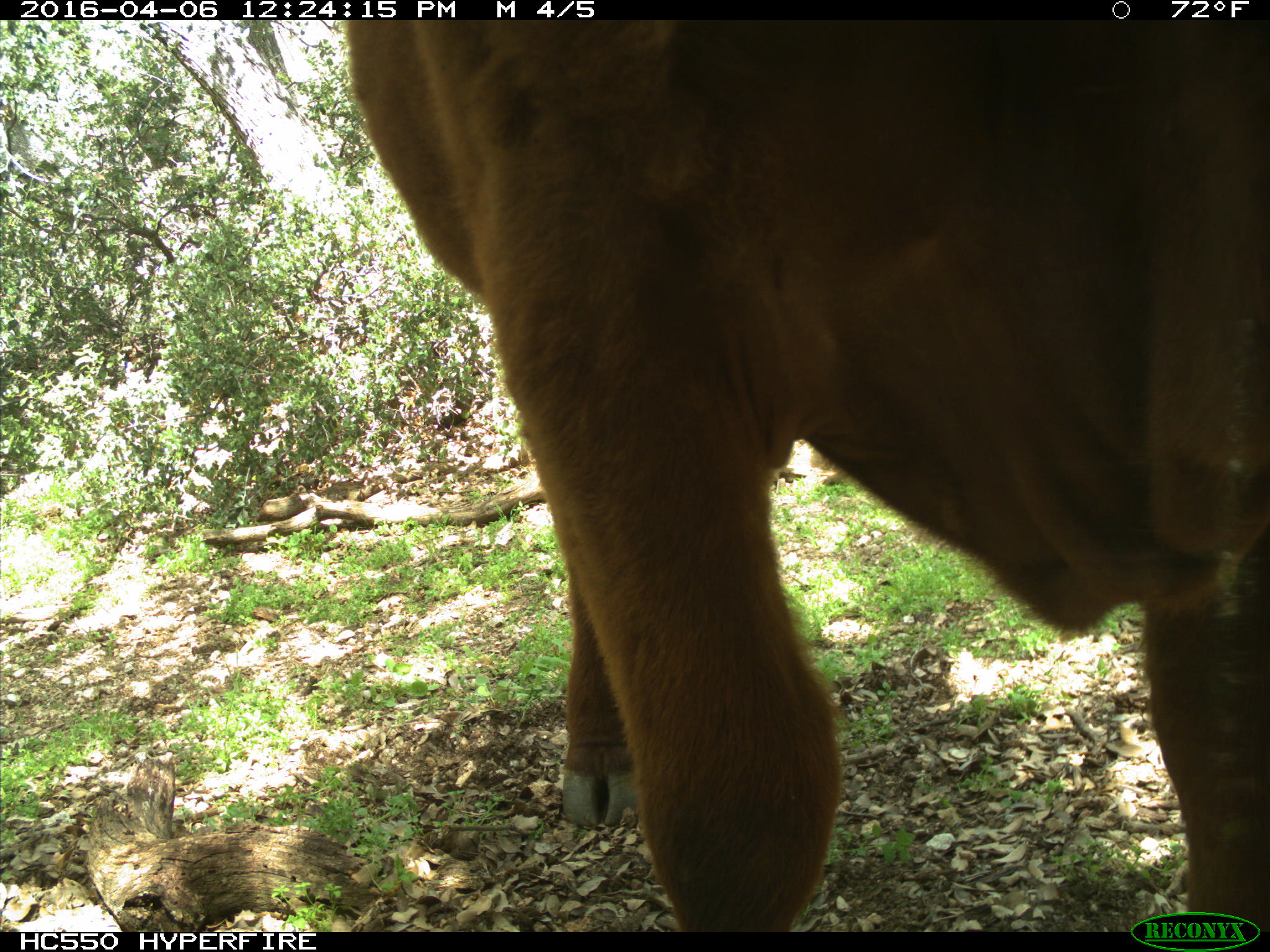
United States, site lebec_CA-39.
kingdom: Animalia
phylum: Chordata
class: Mammalia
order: Artiodactyla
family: Bovidae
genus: Bos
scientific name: Bos taurus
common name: domestic cow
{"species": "Bos taurus (domestic cow)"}